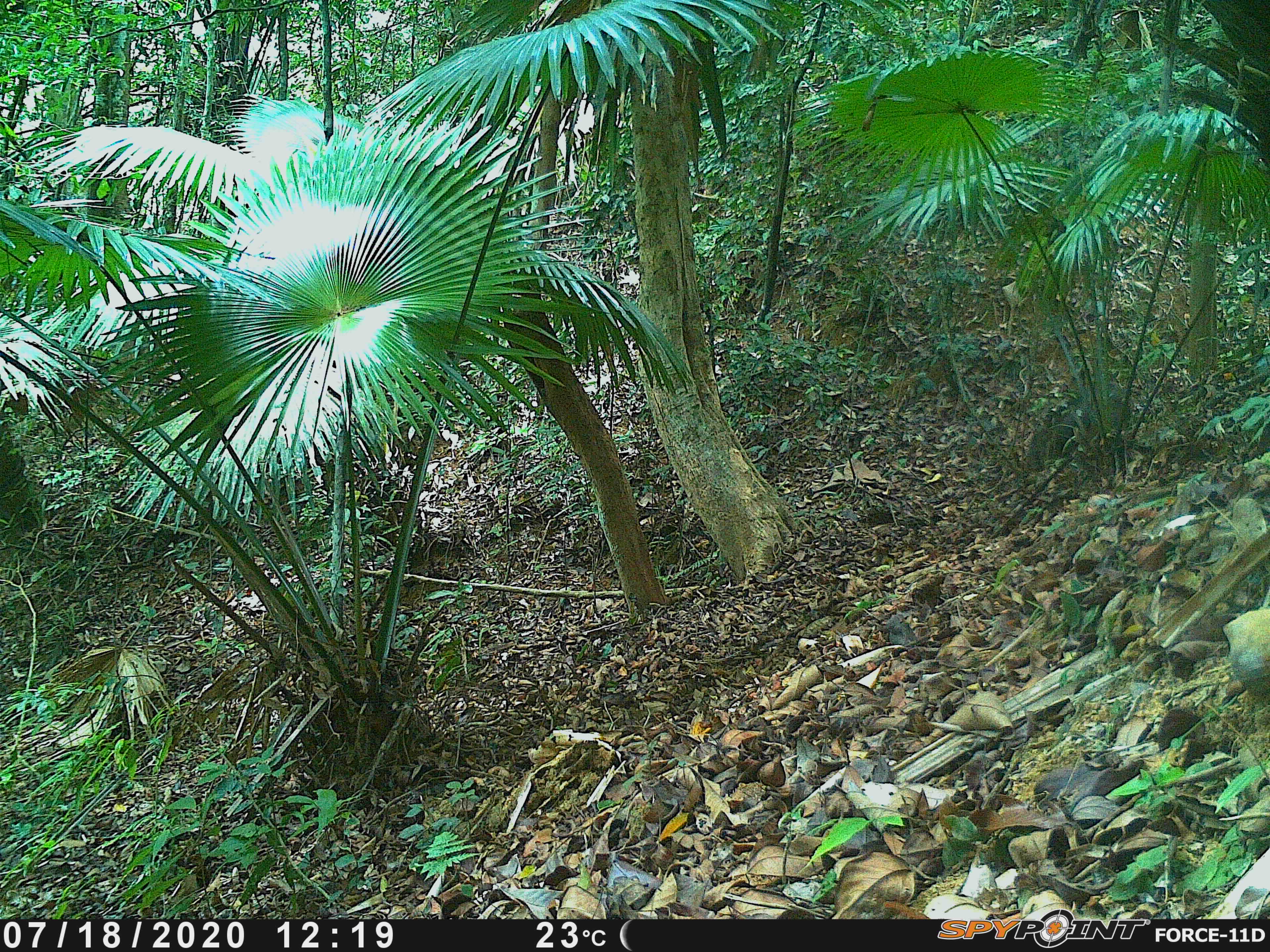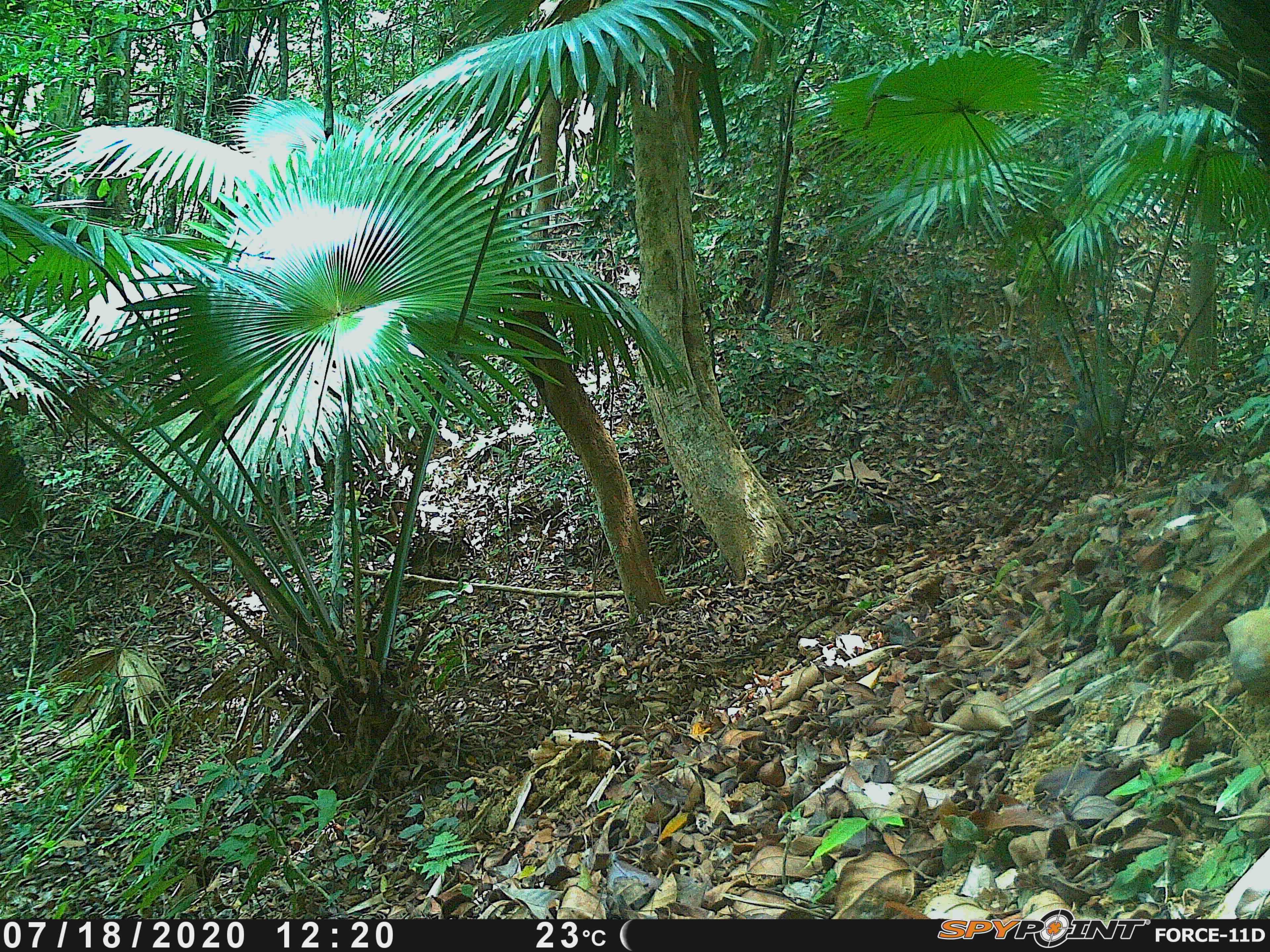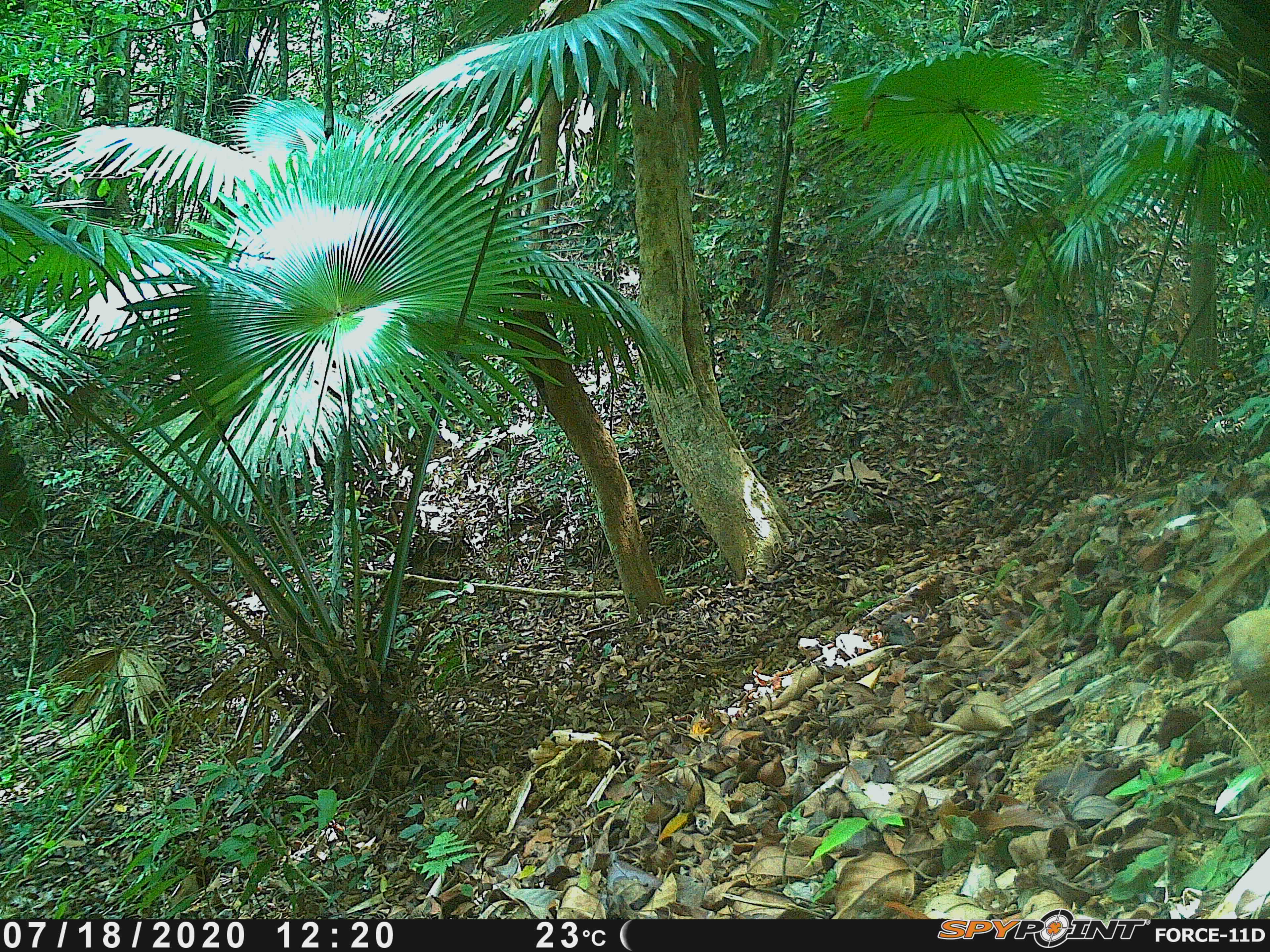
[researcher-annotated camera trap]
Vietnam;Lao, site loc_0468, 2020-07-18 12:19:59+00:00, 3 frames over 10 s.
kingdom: Animalia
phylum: Chordata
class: Mammalia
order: Artiodactyla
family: Suidae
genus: Sus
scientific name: Sus scrofa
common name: eurasian wild pig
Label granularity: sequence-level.